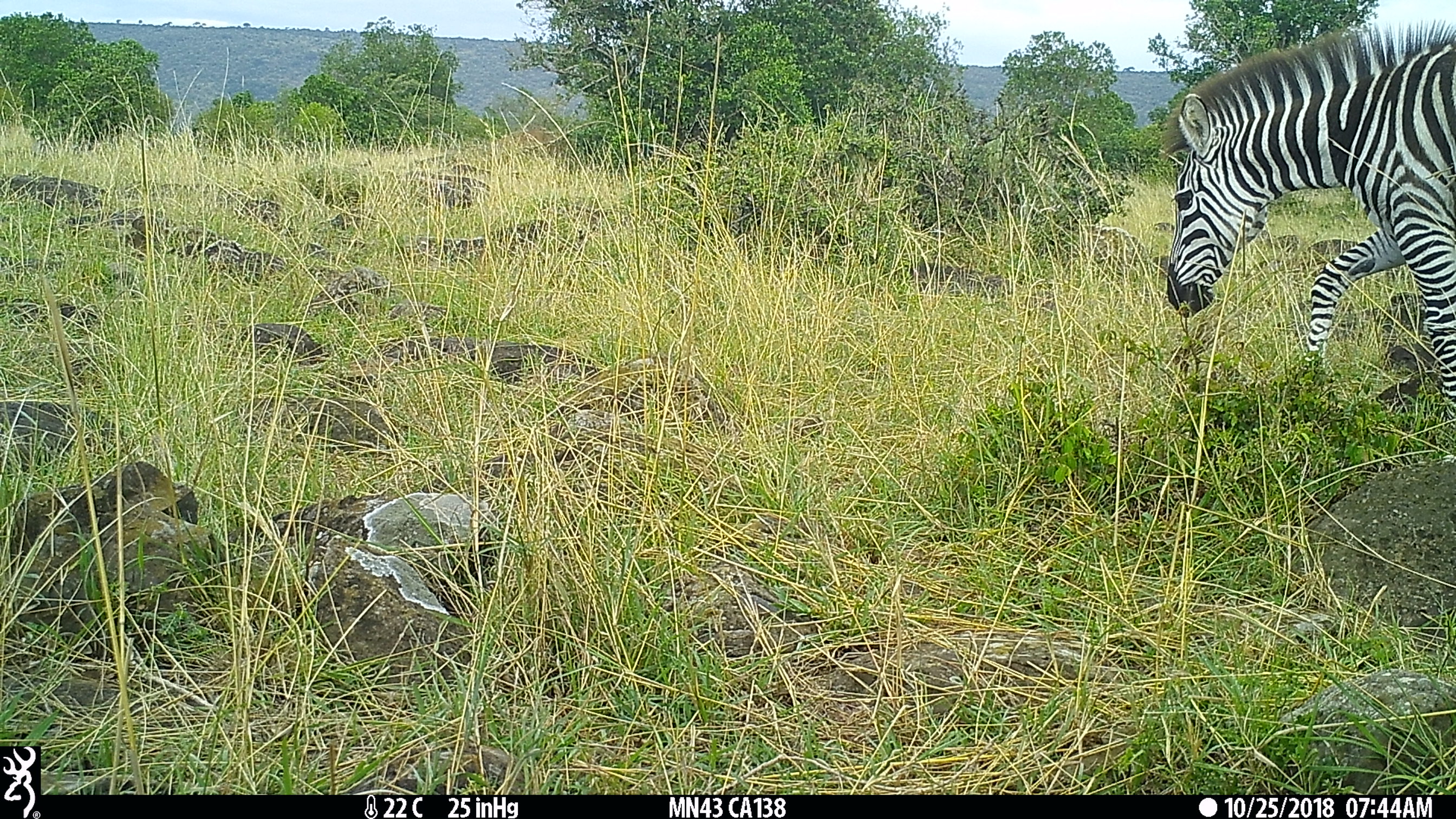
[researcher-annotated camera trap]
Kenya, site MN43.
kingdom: Animalia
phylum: Chordata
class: Mammalia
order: Perissodactyla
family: Equidae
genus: Equus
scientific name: Equus quagga burchellii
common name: burchell's zebra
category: zebra